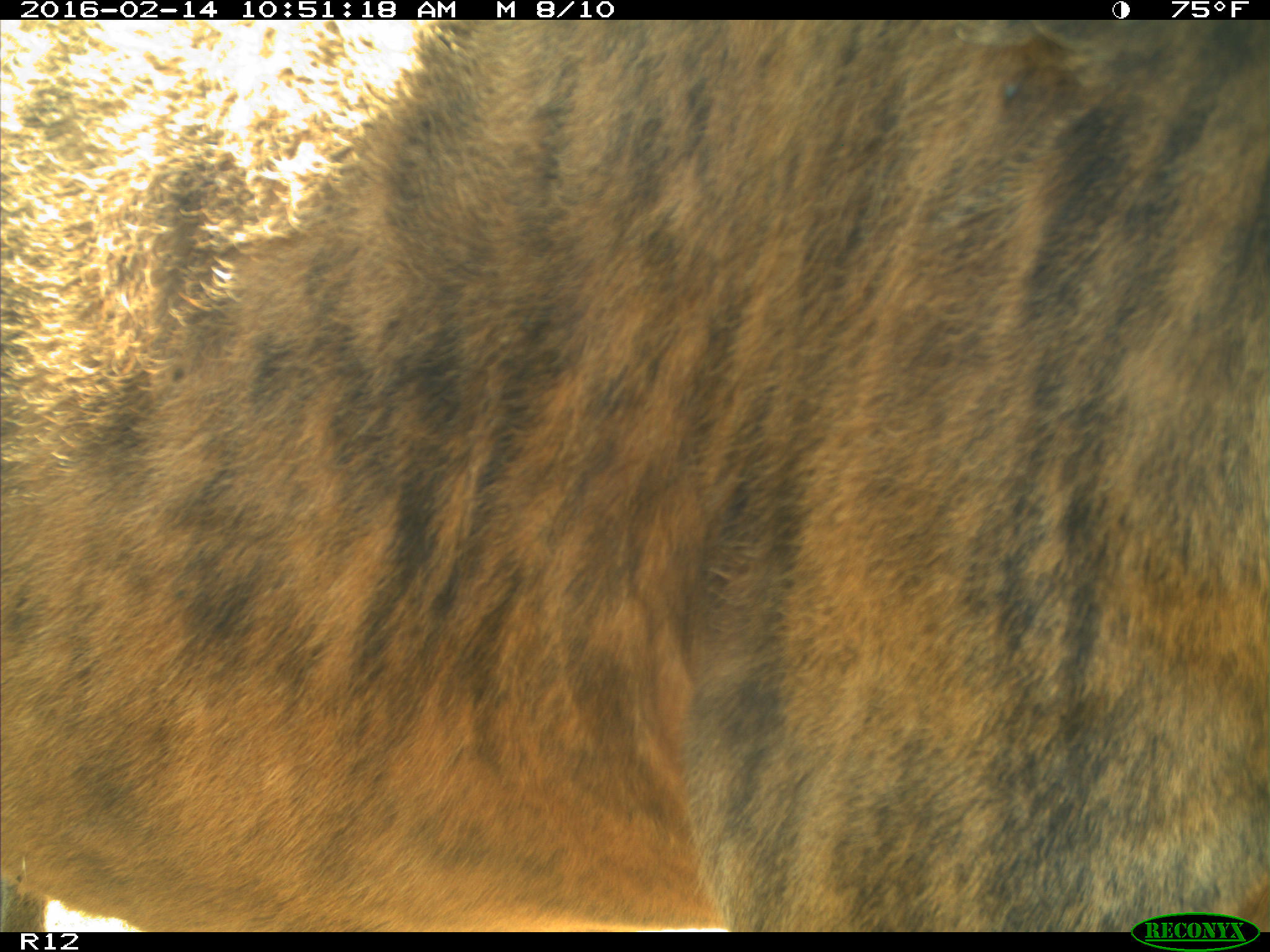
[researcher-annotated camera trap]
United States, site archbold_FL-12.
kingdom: Animalia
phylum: Chordata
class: Mammalia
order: Artiodactyla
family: Bovidae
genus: Bos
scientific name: Bos taurus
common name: domestic cow